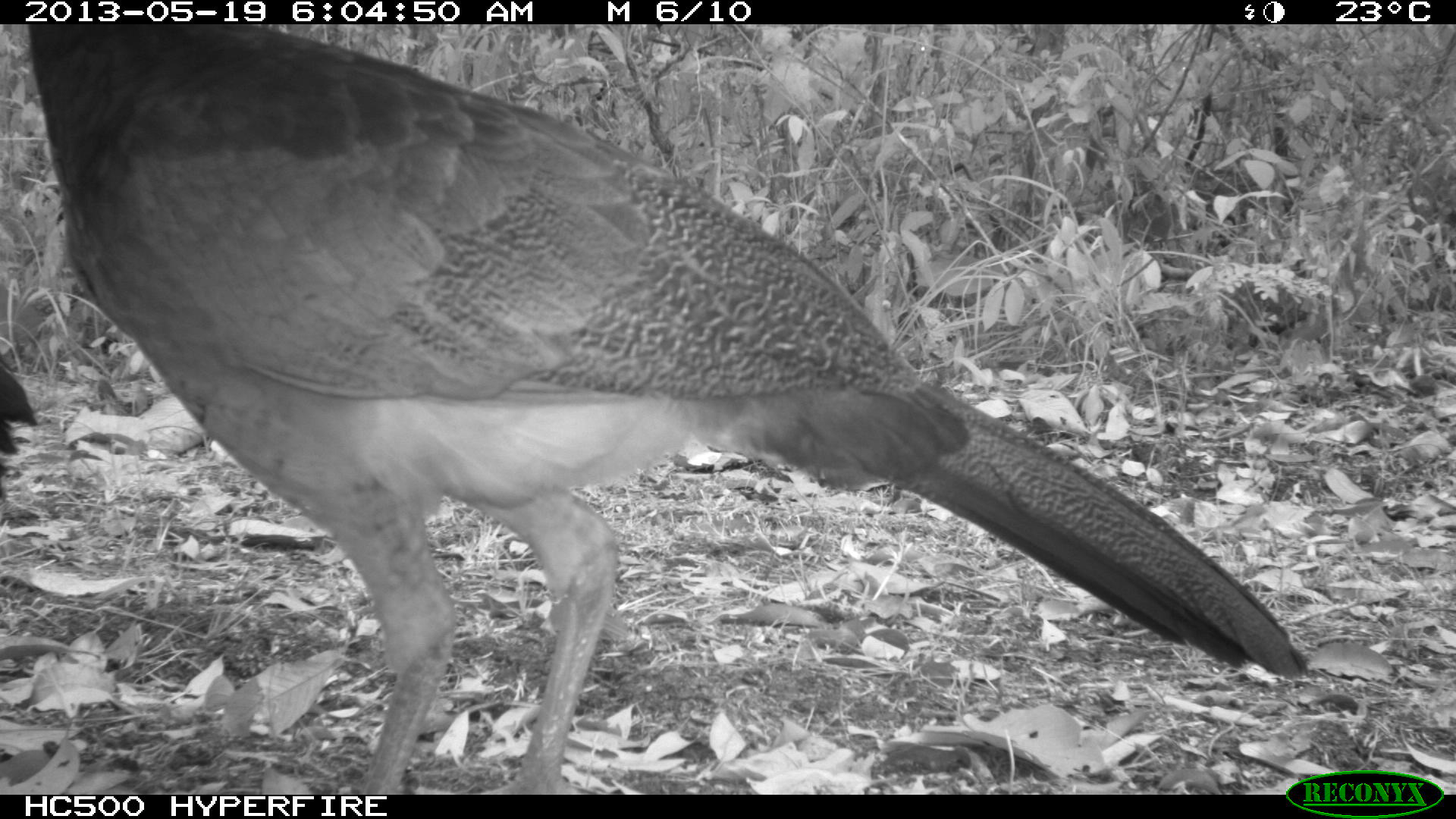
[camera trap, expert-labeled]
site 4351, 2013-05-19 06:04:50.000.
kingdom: Animalia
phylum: Chordata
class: Aves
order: Galliformes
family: Cracidae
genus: Crax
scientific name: Crax rubra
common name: great curassow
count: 2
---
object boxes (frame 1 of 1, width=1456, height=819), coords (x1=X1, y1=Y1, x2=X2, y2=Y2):
crax rubra: (x1=26, y1=18, x2=1310, y2=795)